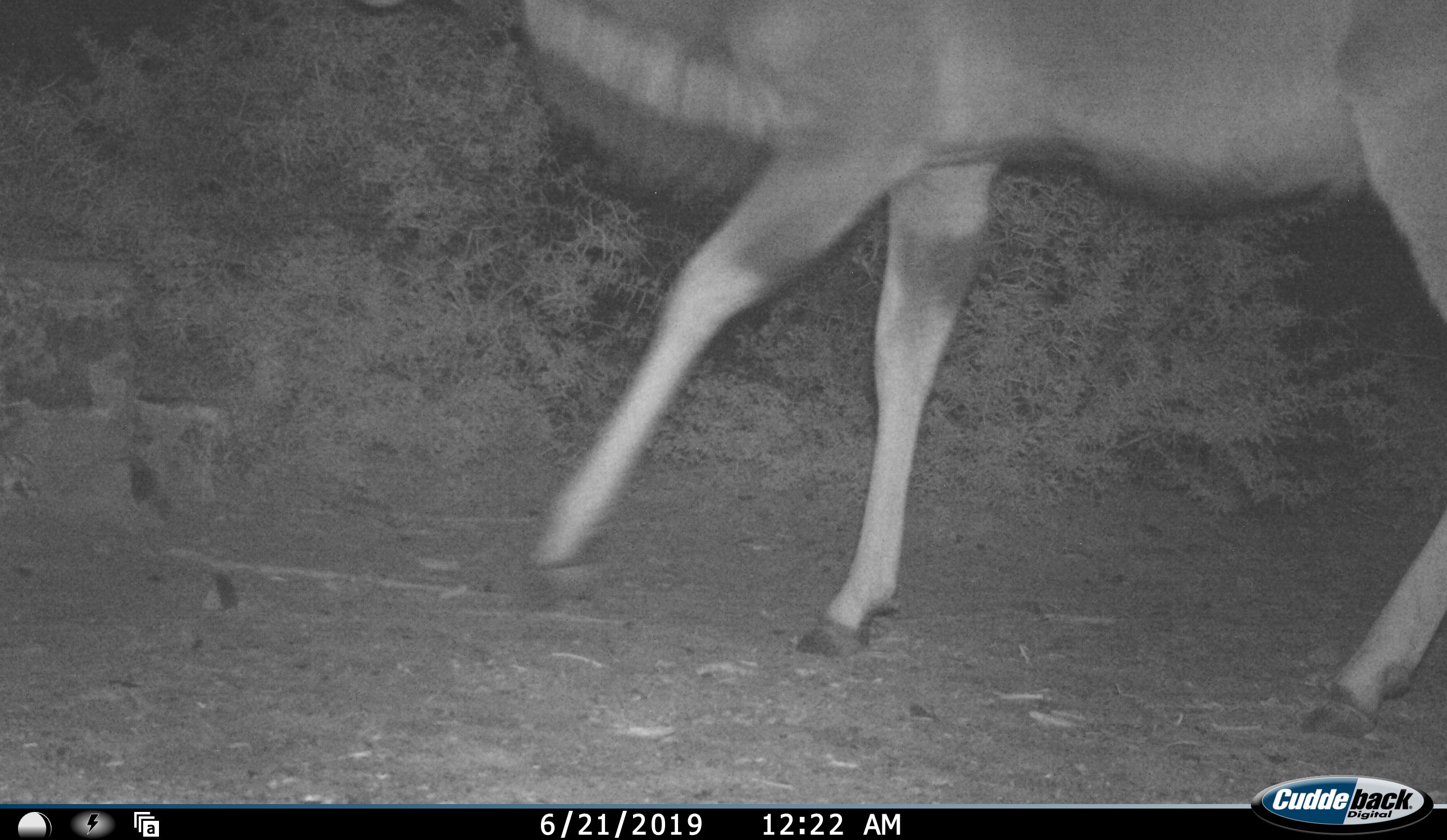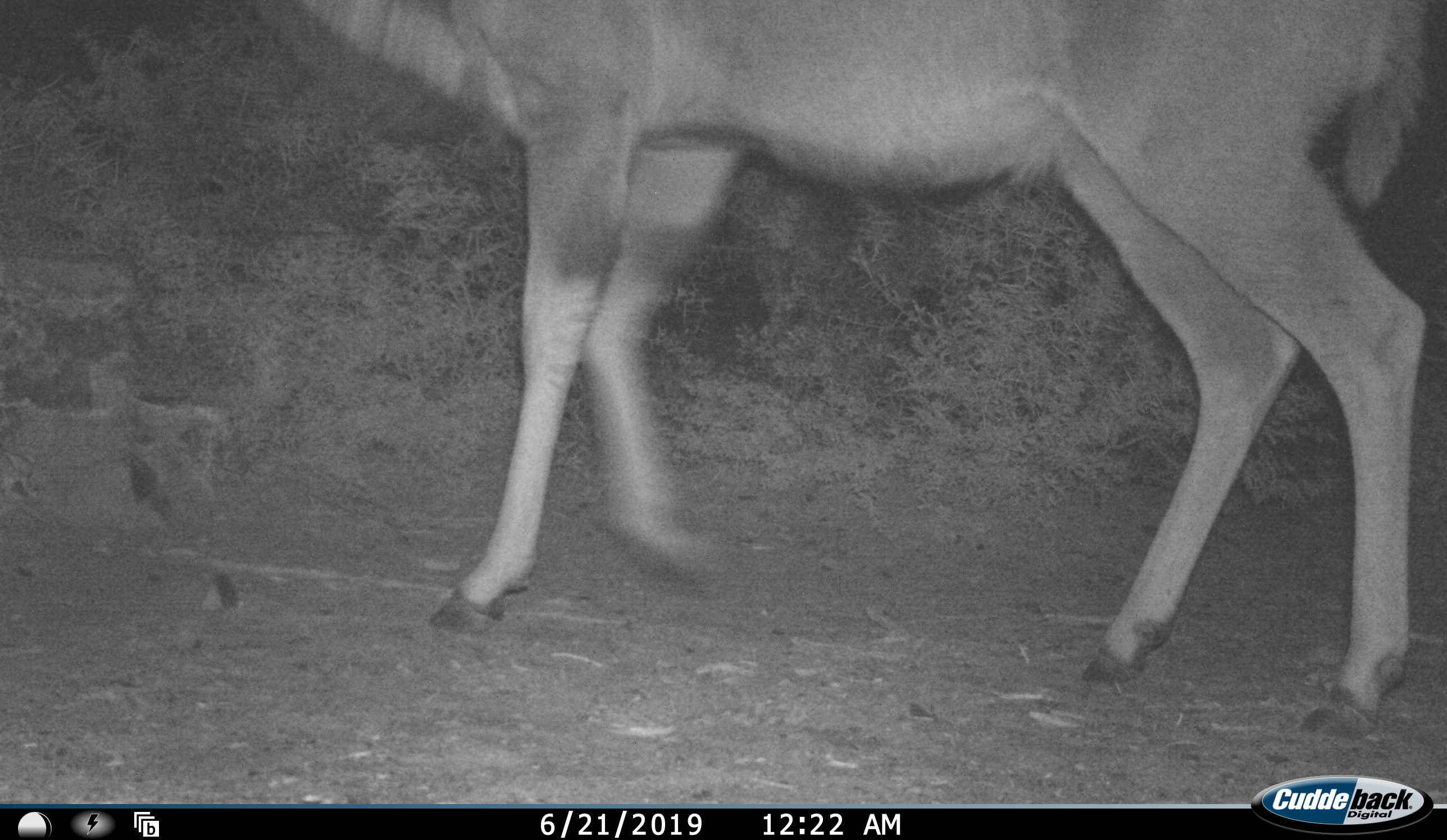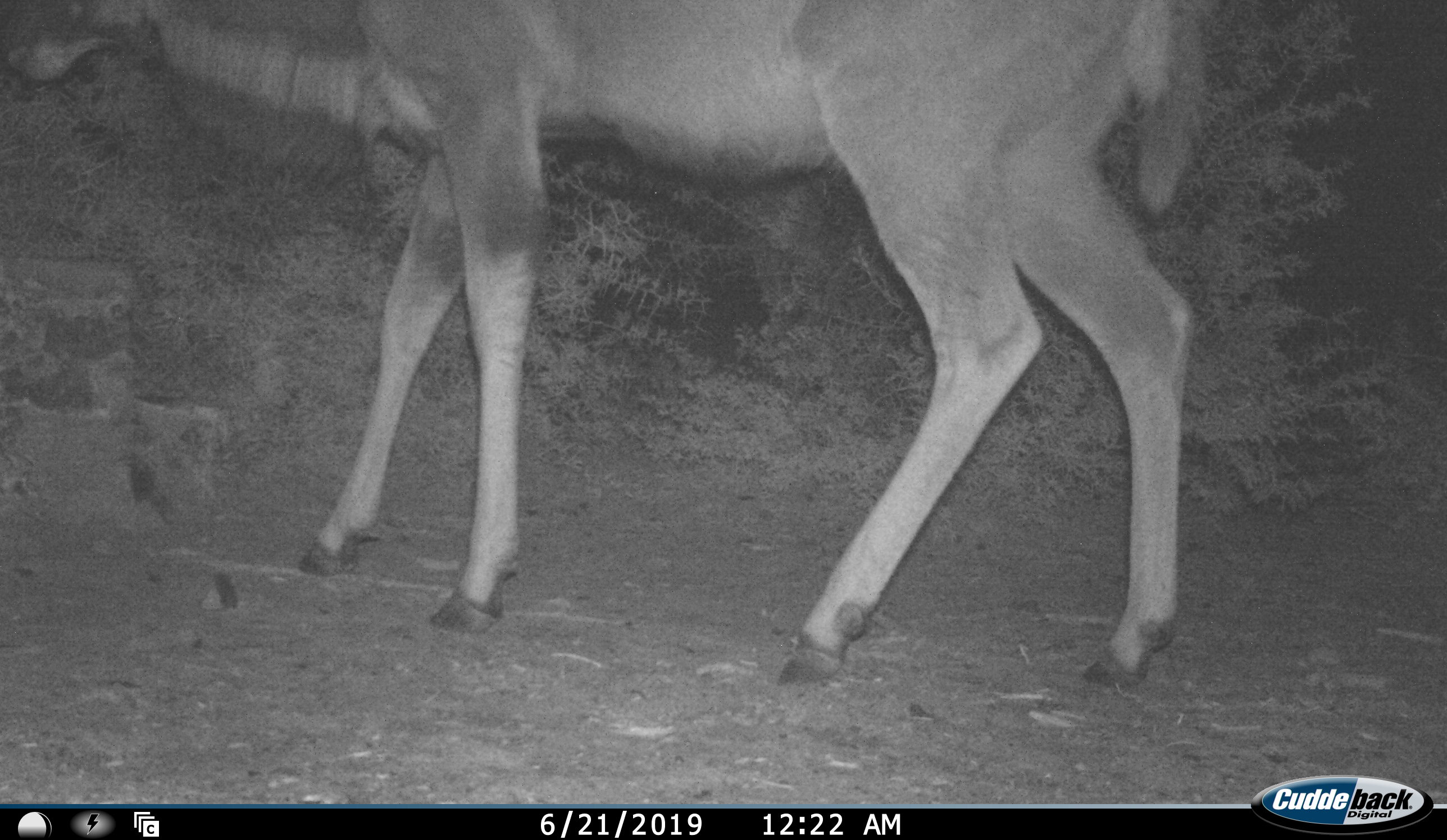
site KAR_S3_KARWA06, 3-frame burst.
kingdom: Animalia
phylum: Chordata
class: Mammalia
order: Artiodactyla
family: Bovidae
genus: Tragelaphus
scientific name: Tragelaphus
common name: kudu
Kudu (Tragelaphus), count 1. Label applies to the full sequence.